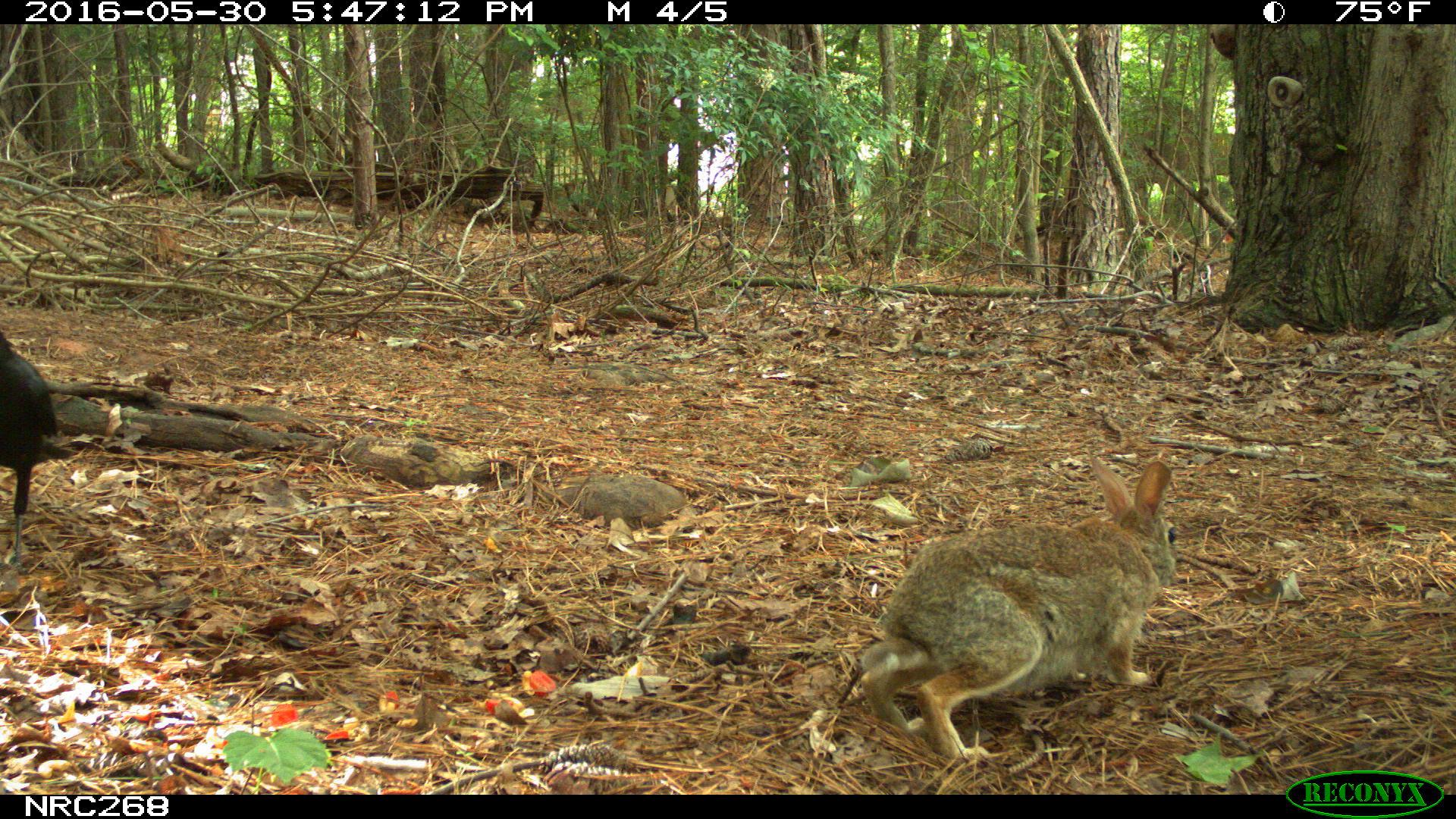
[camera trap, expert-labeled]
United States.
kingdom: Animalia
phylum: Chordata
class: Aves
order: Passeriformes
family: Corvidae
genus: Corvus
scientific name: Corvus brachyrhynchos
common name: american crow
American Crow (Corvus brachyrhynchos).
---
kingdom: Animalia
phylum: Chordata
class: Mammalia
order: Lagomorpha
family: Leporidae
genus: Sylvilagus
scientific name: Sylvilagus floridanus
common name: eastern cottontail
Eastern Cottontail (Sylvilagus floridanus).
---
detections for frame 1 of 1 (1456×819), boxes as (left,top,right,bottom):
American Crow: (0,318,84,544)
Eastern Cottontail: (846,447,1192,759)